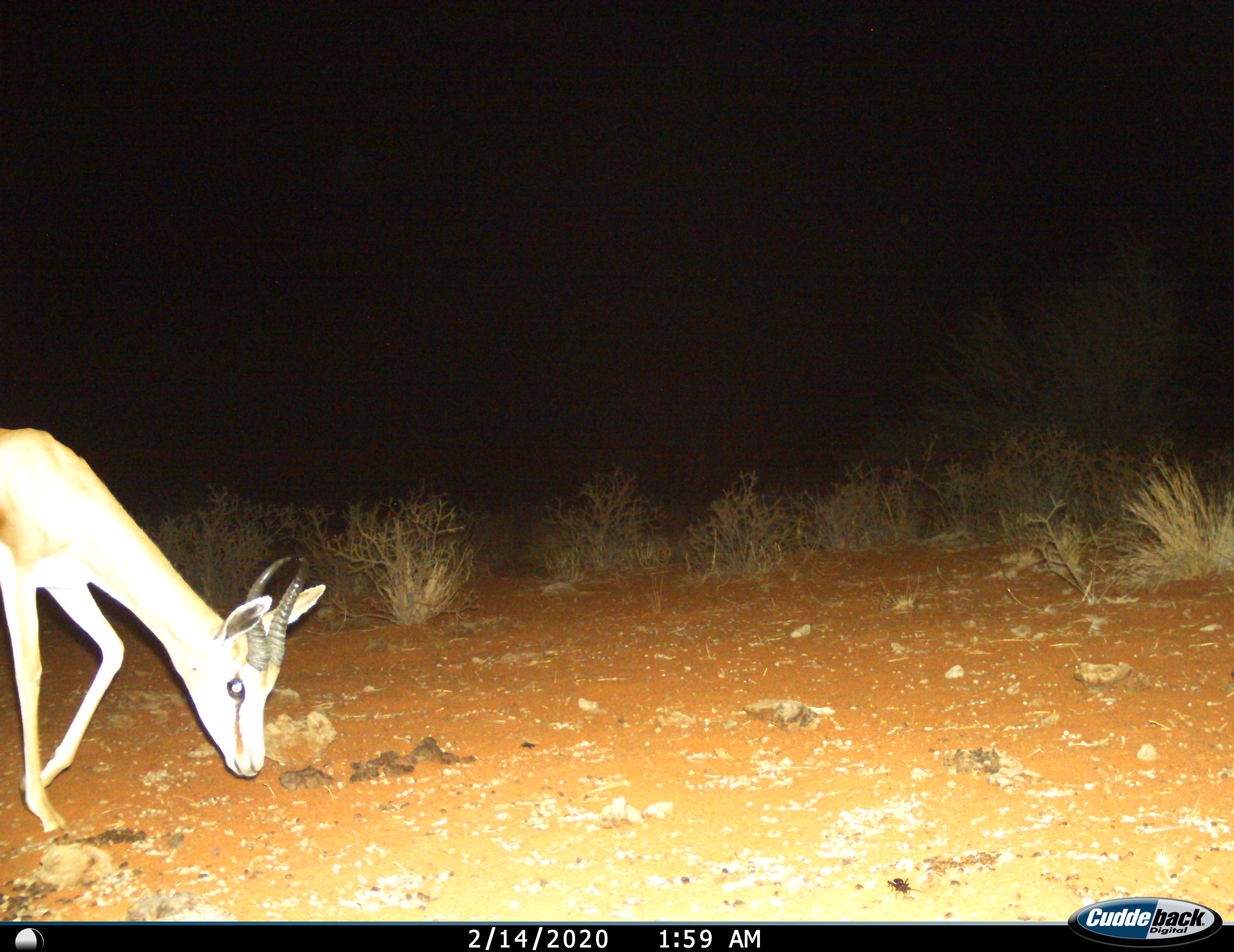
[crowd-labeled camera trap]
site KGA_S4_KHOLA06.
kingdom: Animalia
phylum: Chordata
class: Mammalia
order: Artiodactyla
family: Bovidae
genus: Antidorcas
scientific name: Antidorcas marsupialis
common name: springbok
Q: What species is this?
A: Springbok (Antidorcas marsupialis).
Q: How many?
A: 1.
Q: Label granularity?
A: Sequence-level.